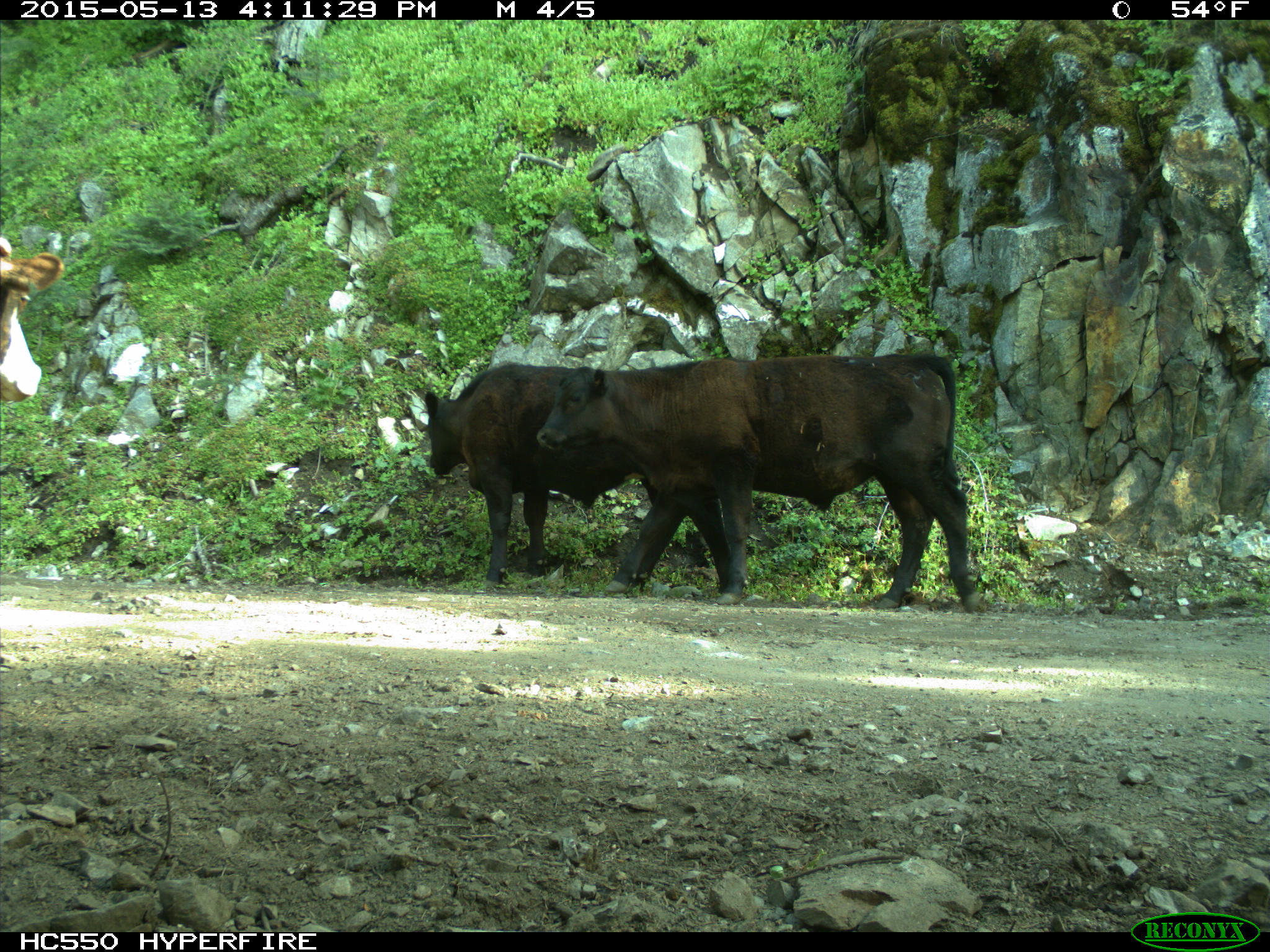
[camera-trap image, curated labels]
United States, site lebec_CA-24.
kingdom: Animalia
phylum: Chordata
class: Mammalia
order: Artiodactyla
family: Bovidae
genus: Bos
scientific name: Bos taurus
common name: domestic cow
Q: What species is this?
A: Bos taurus (domestic cow).